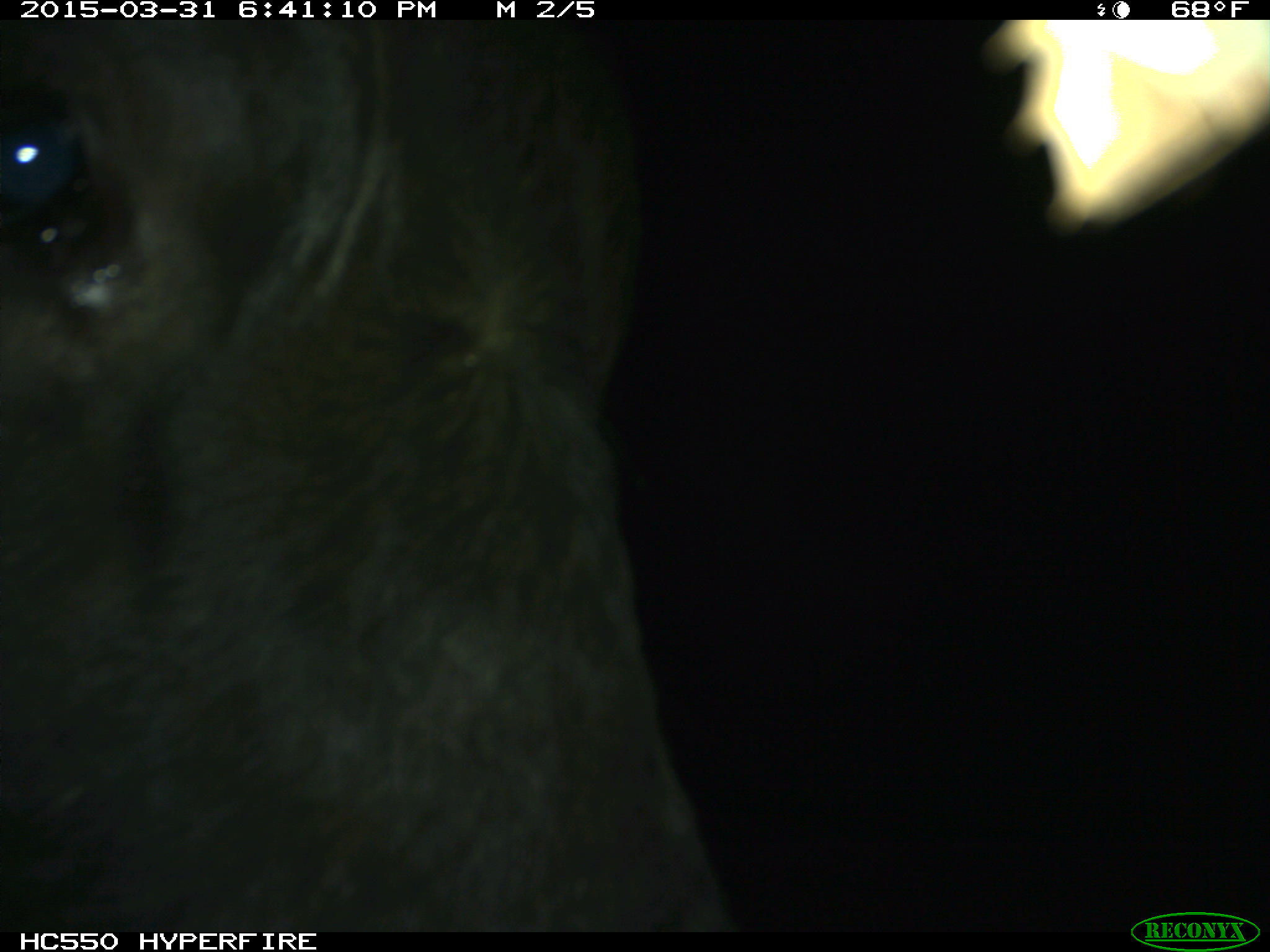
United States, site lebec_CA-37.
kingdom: Animalia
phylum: Chordata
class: Mammalia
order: Artiodactyla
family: Bovidae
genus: Bos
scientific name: Bos taurus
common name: domestic cow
Bos taurus (domestic cow).